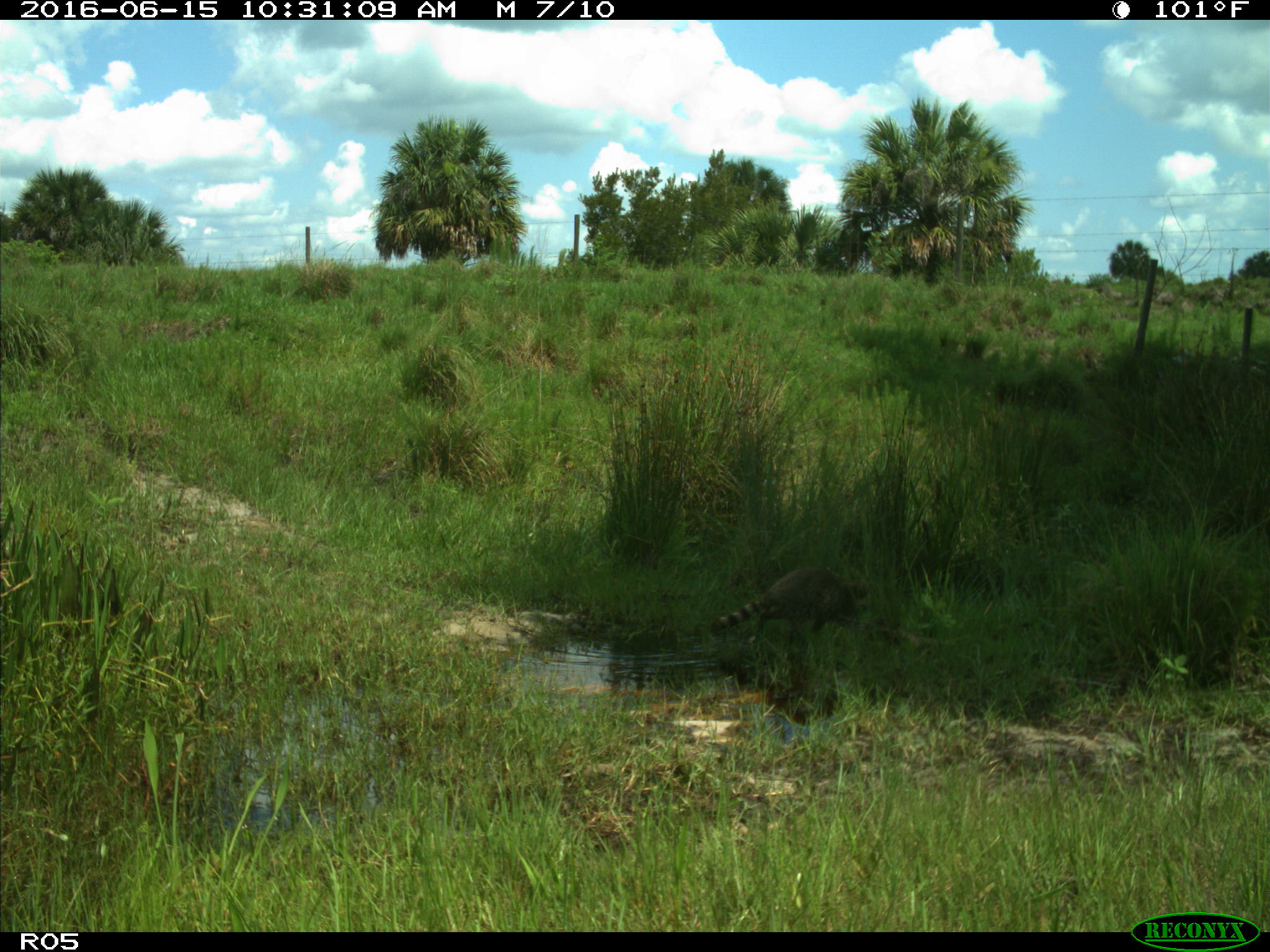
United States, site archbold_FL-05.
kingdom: Animalia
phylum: Chordata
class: Mammalia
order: Carnivora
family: Procyonidae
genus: Procyon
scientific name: Procyon lotor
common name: common raccoon